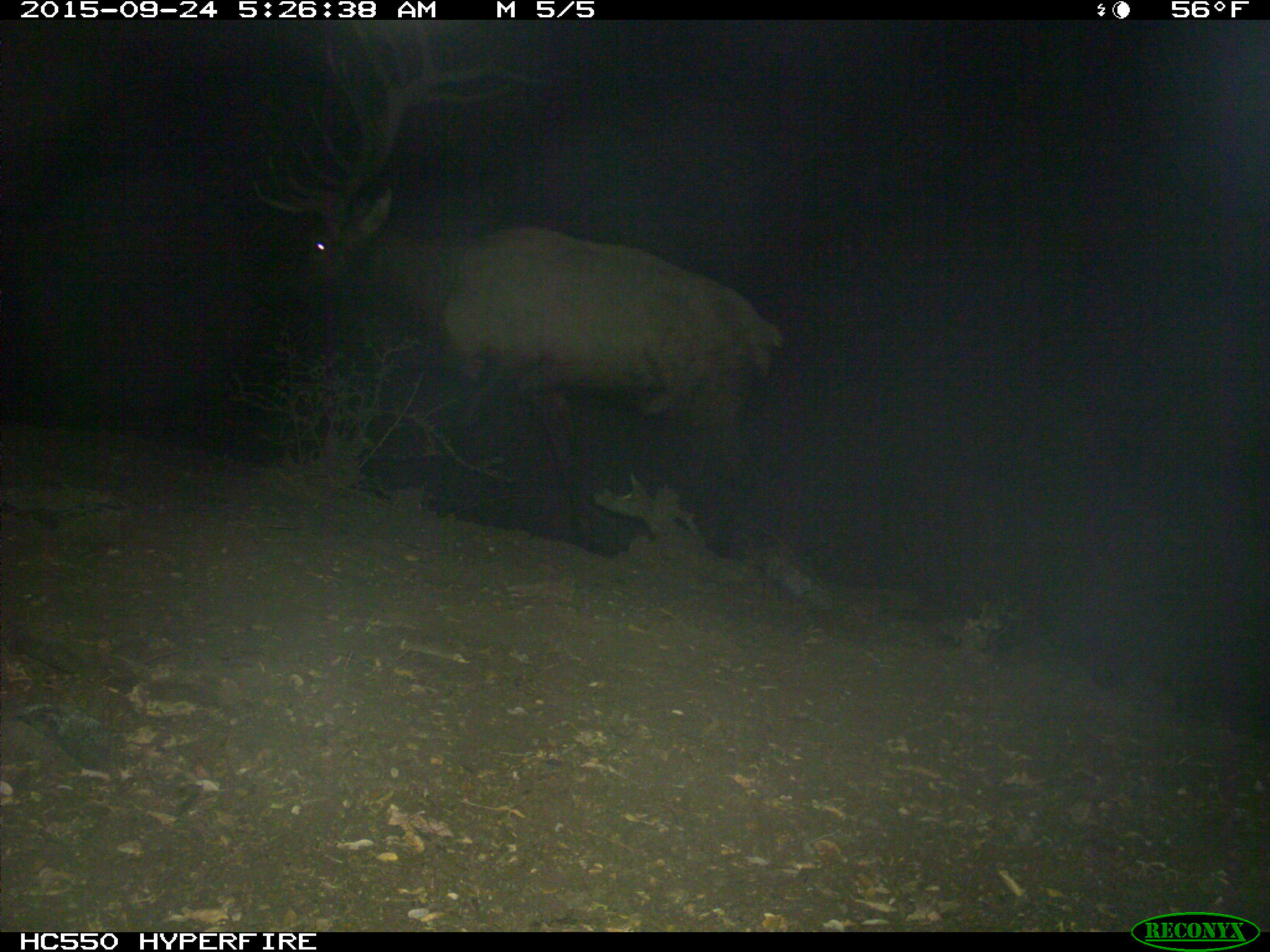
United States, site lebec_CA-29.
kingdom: Animalia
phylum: Chordata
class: Mammalia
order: Artiodactyla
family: Cervidae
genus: Cervus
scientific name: Cervus canadensis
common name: elk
Cervus canadensis (elk).